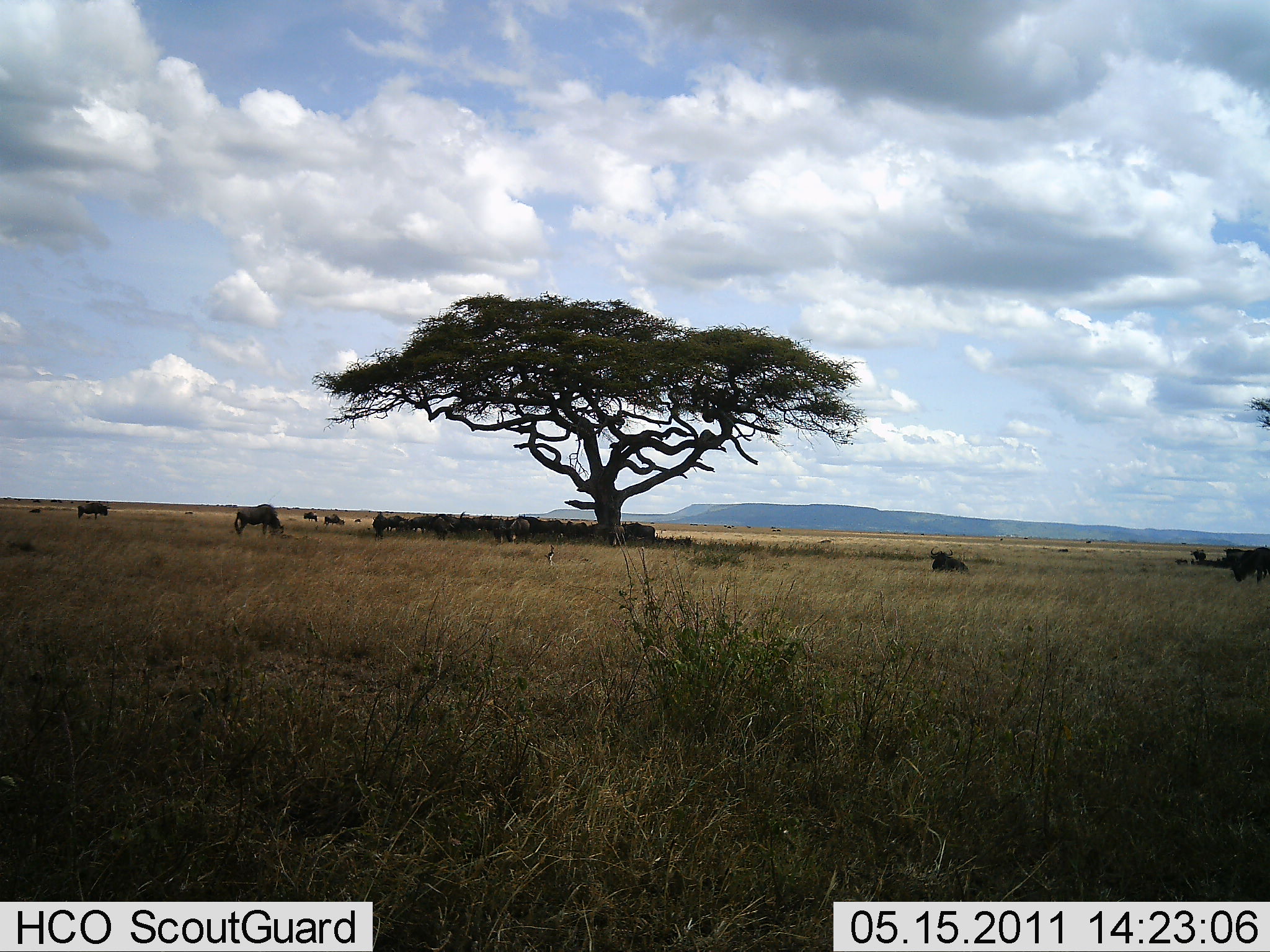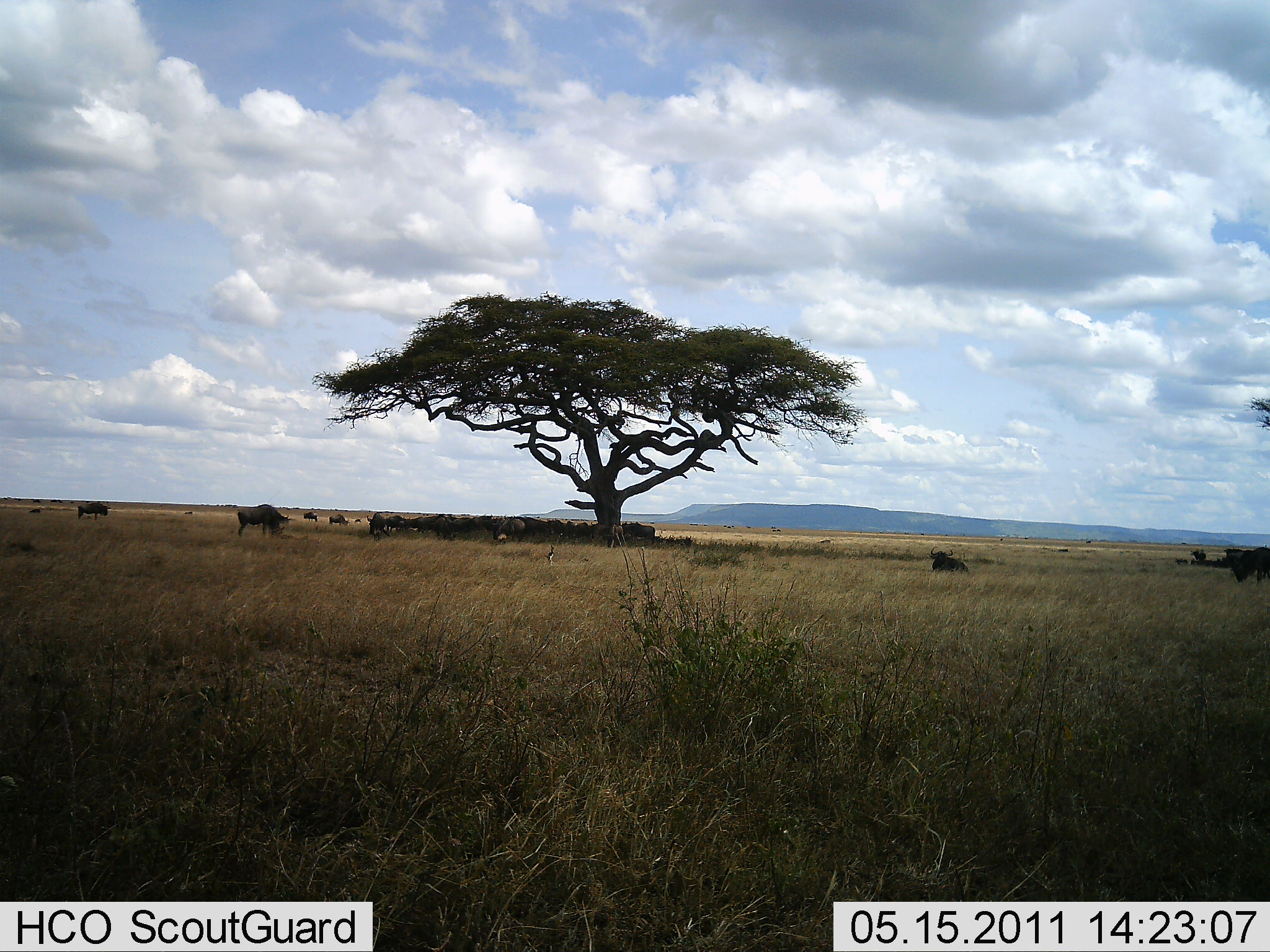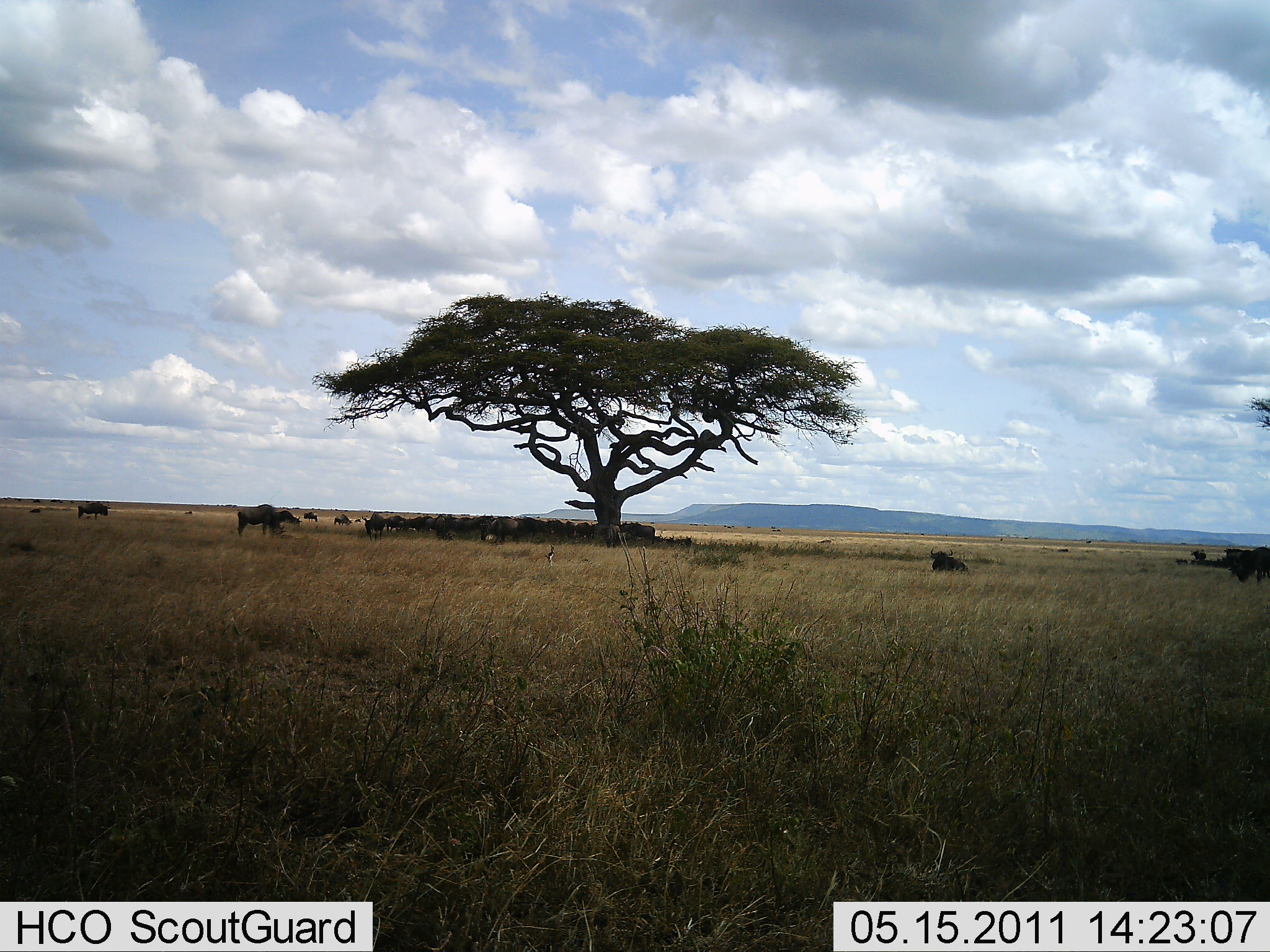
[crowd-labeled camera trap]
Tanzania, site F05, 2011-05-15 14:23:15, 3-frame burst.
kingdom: Animalia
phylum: Chordata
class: Mammalia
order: Artiodactyla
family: Bovidae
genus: Connochaetes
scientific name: Connochaetes taurinus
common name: blue wildebeest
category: wildebeest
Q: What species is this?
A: Wildebeest (blue wildebeest) (Connochaetes taurinus).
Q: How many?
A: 11-50.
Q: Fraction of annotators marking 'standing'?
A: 73%.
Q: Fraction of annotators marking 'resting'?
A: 55%.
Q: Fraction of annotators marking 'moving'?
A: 36%.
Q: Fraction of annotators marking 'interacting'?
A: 0%.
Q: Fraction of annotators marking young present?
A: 0%.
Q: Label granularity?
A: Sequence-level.